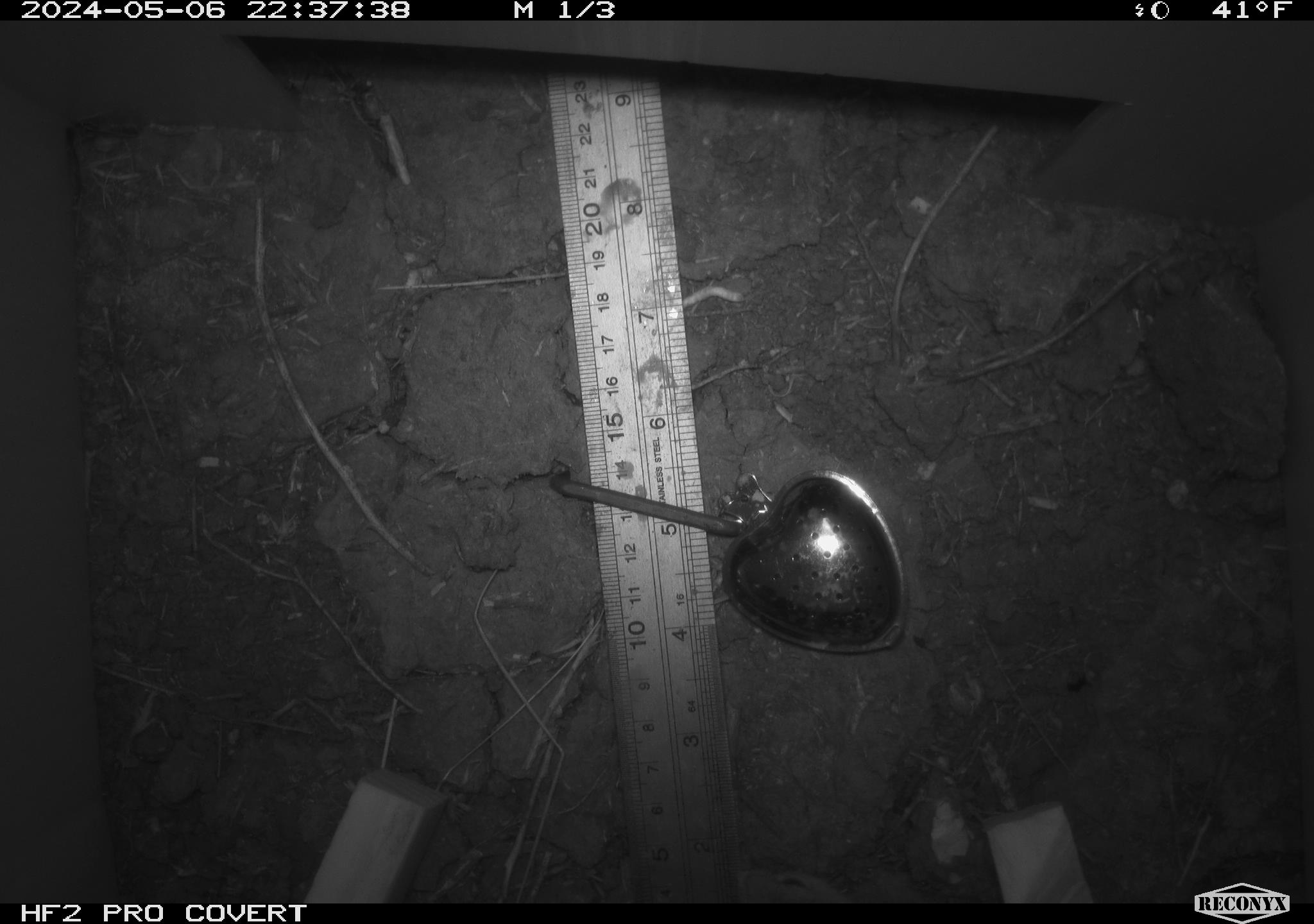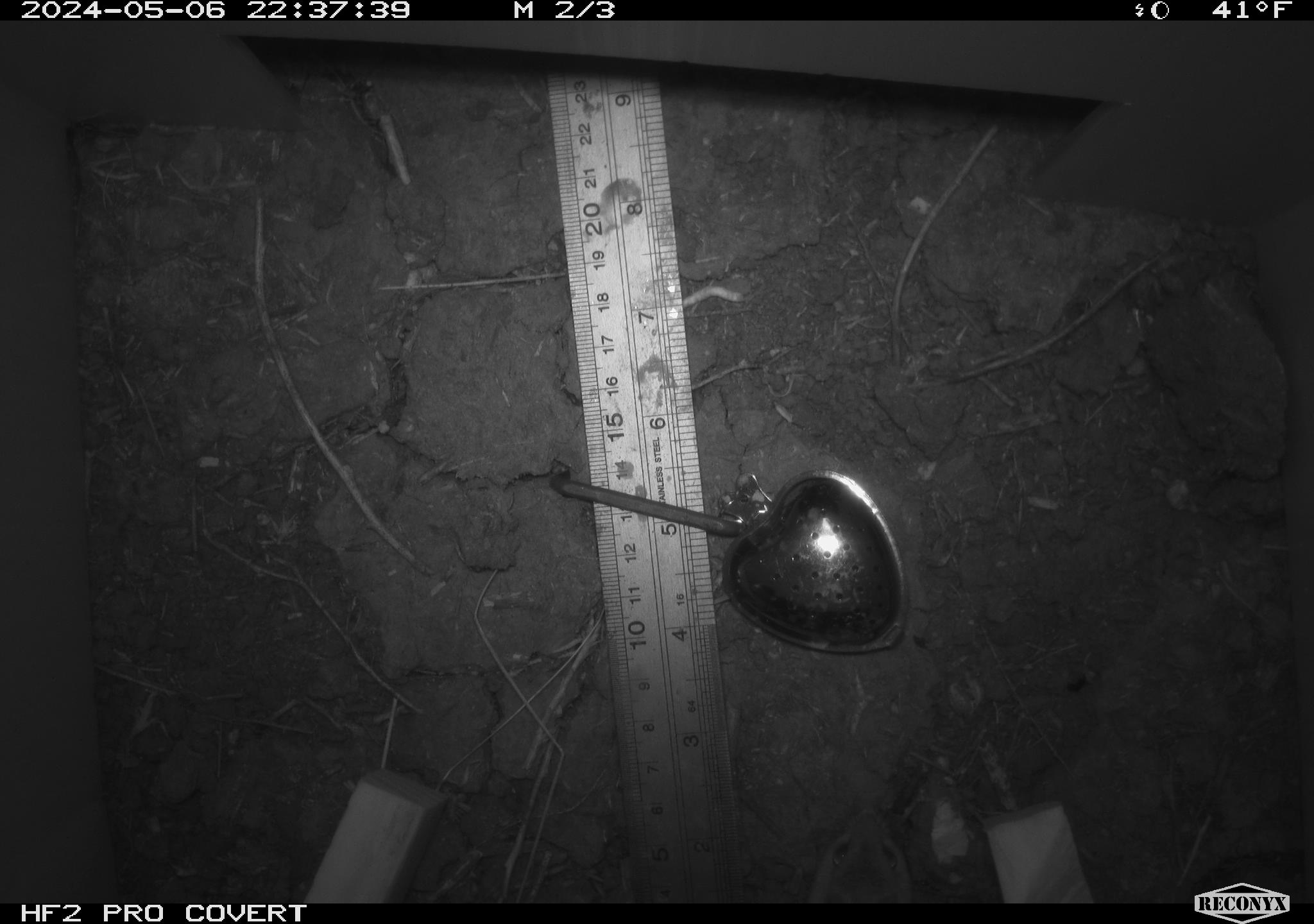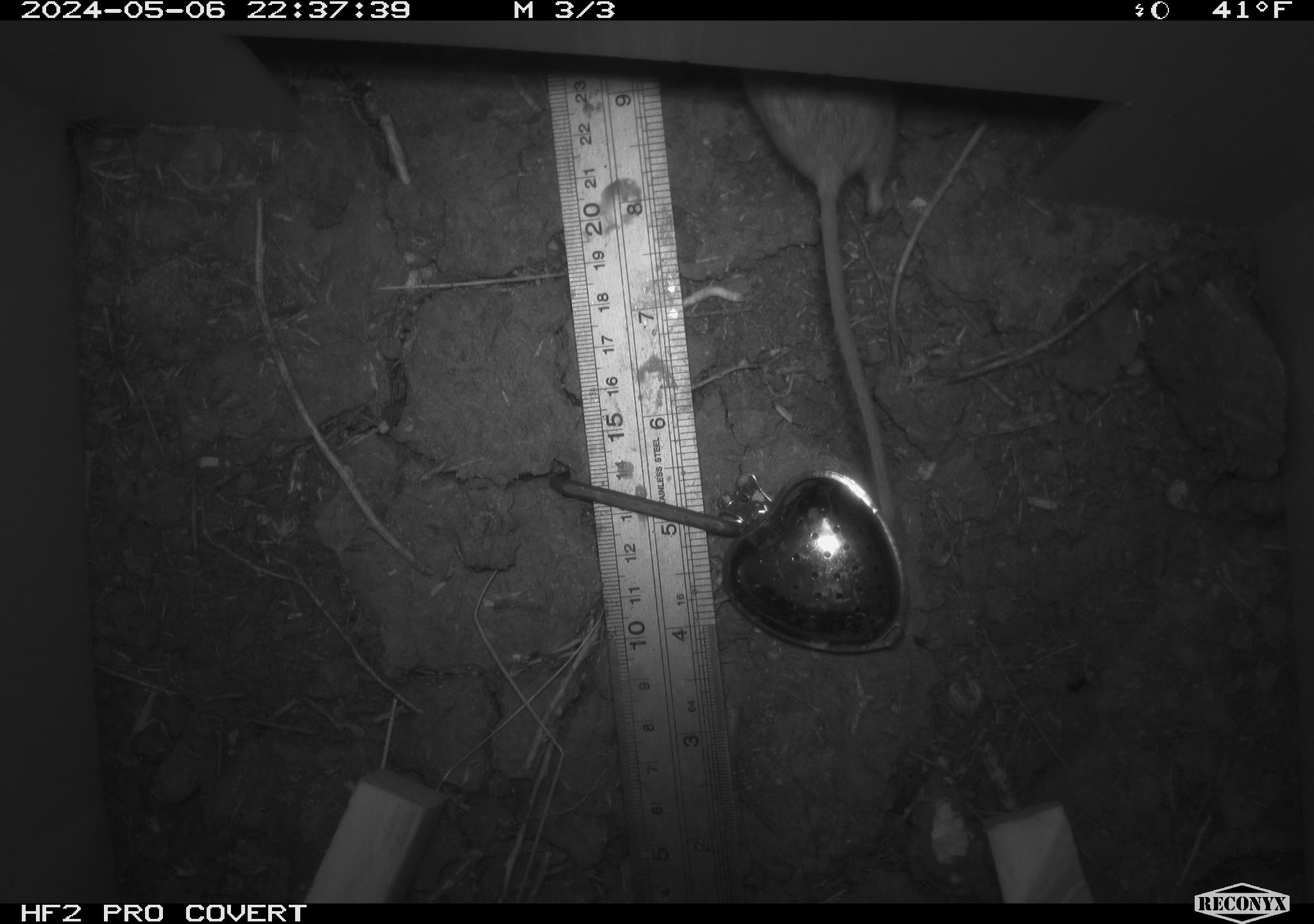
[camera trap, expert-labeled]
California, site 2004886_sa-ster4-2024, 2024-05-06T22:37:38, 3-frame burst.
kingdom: Animalia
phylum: Chordata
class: Mammalia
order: Rodentia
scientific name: Rodentia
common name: mouse species